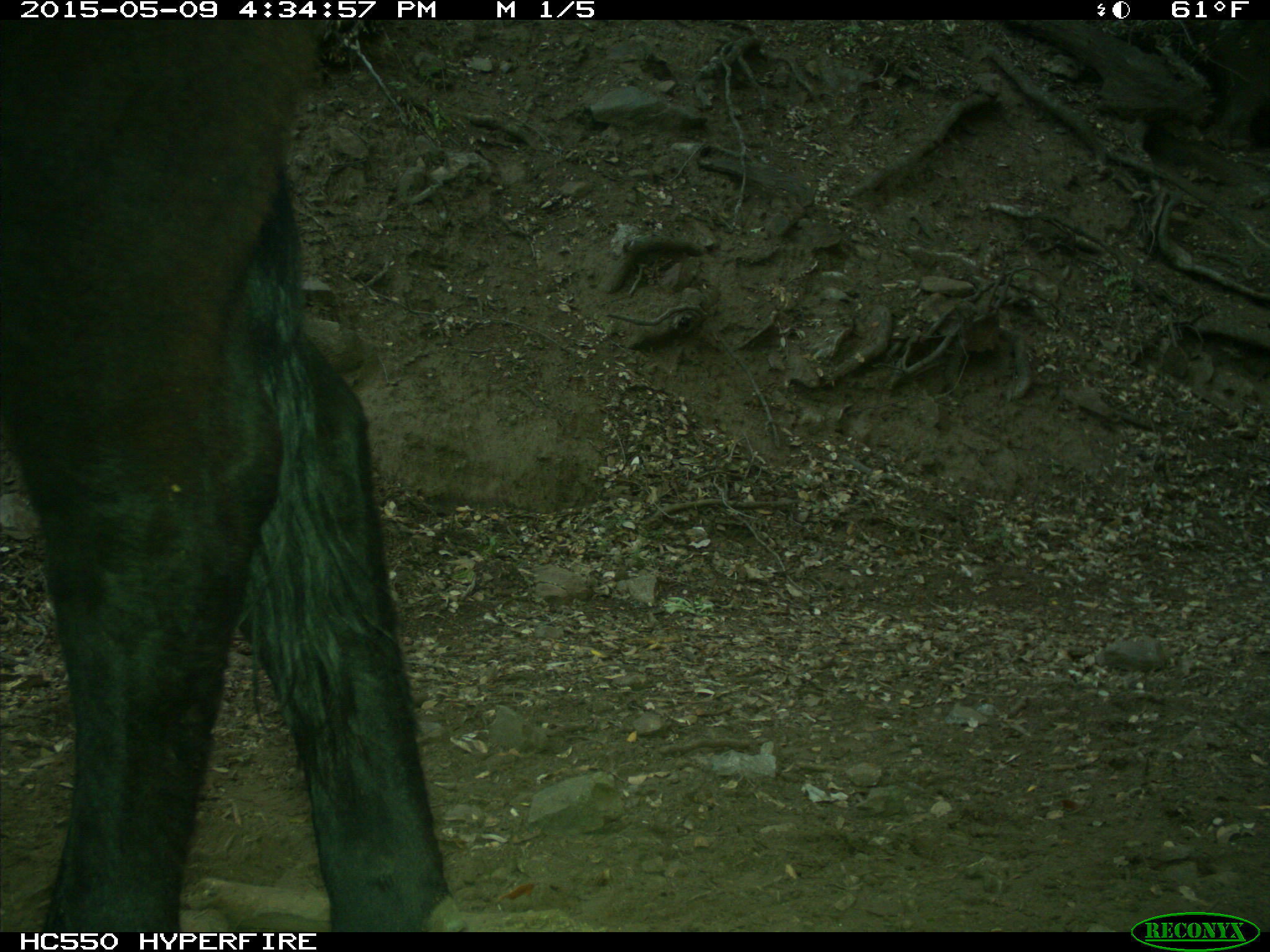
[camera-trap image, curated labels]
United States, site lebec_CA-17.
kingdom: Animalia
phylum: Chordata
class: Mammalia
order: Artiodactyla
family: Bovidae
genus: Bos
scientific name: Bos taurus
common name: domestic cow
Bos taurus (domestic cow).